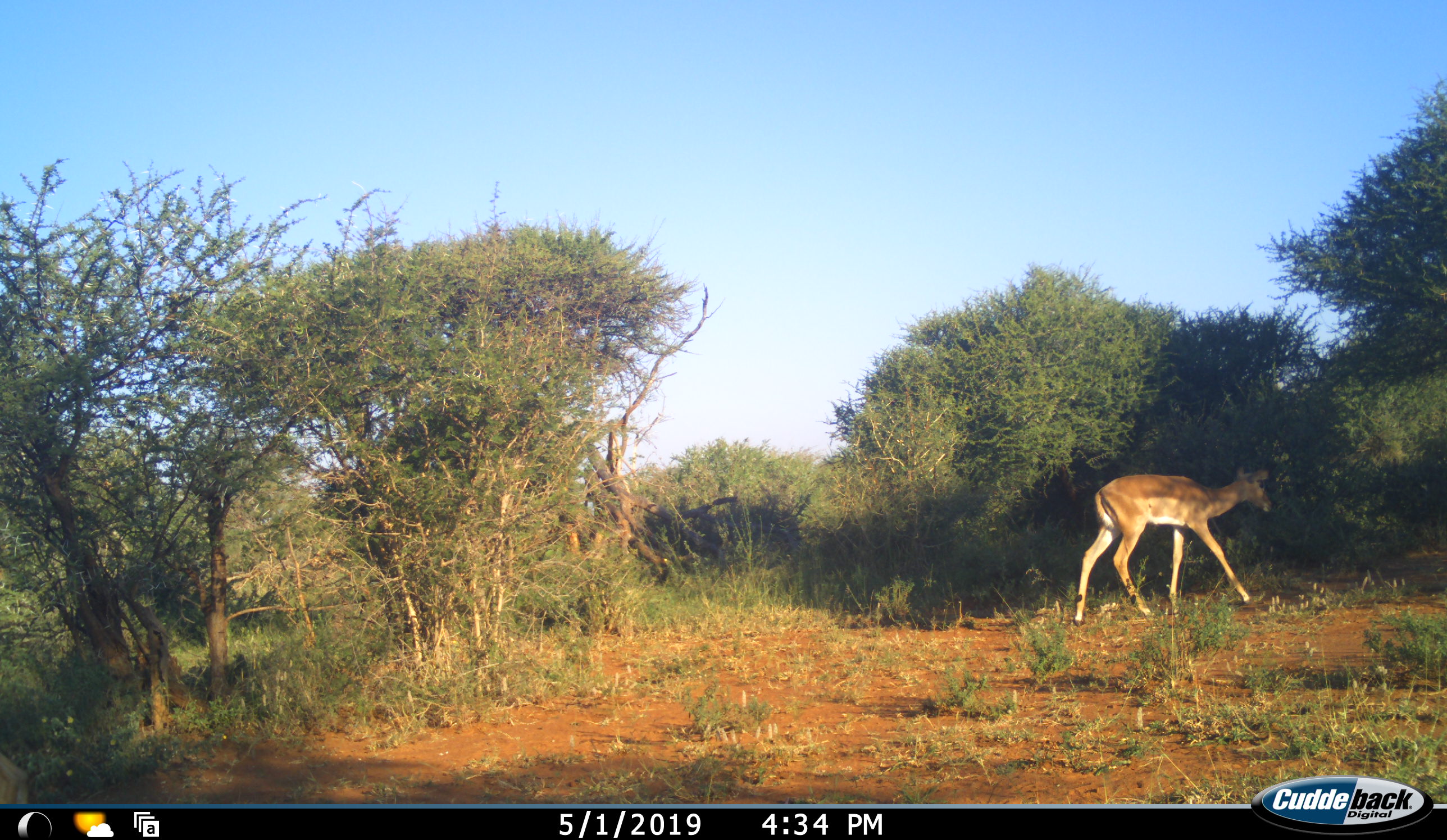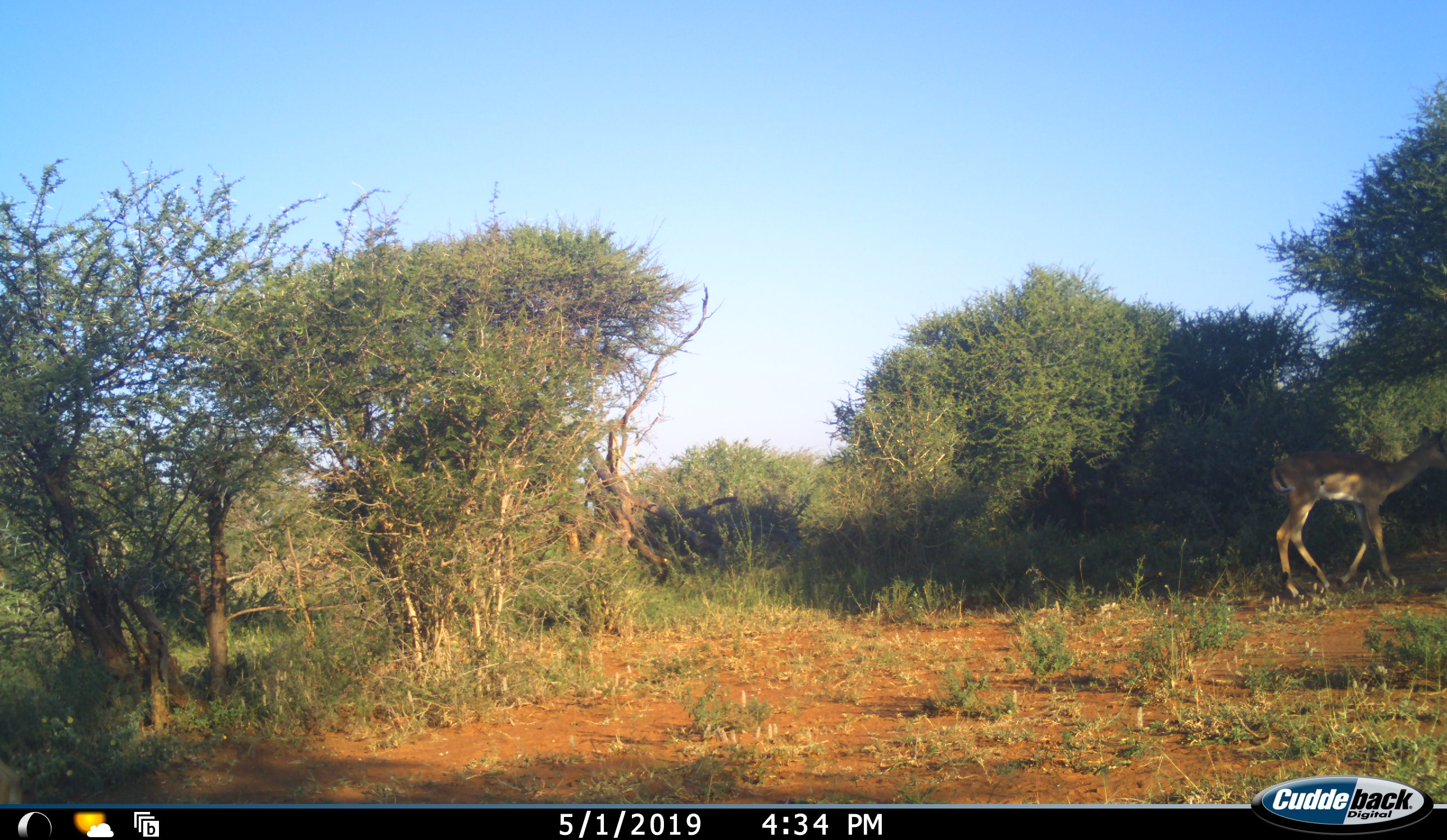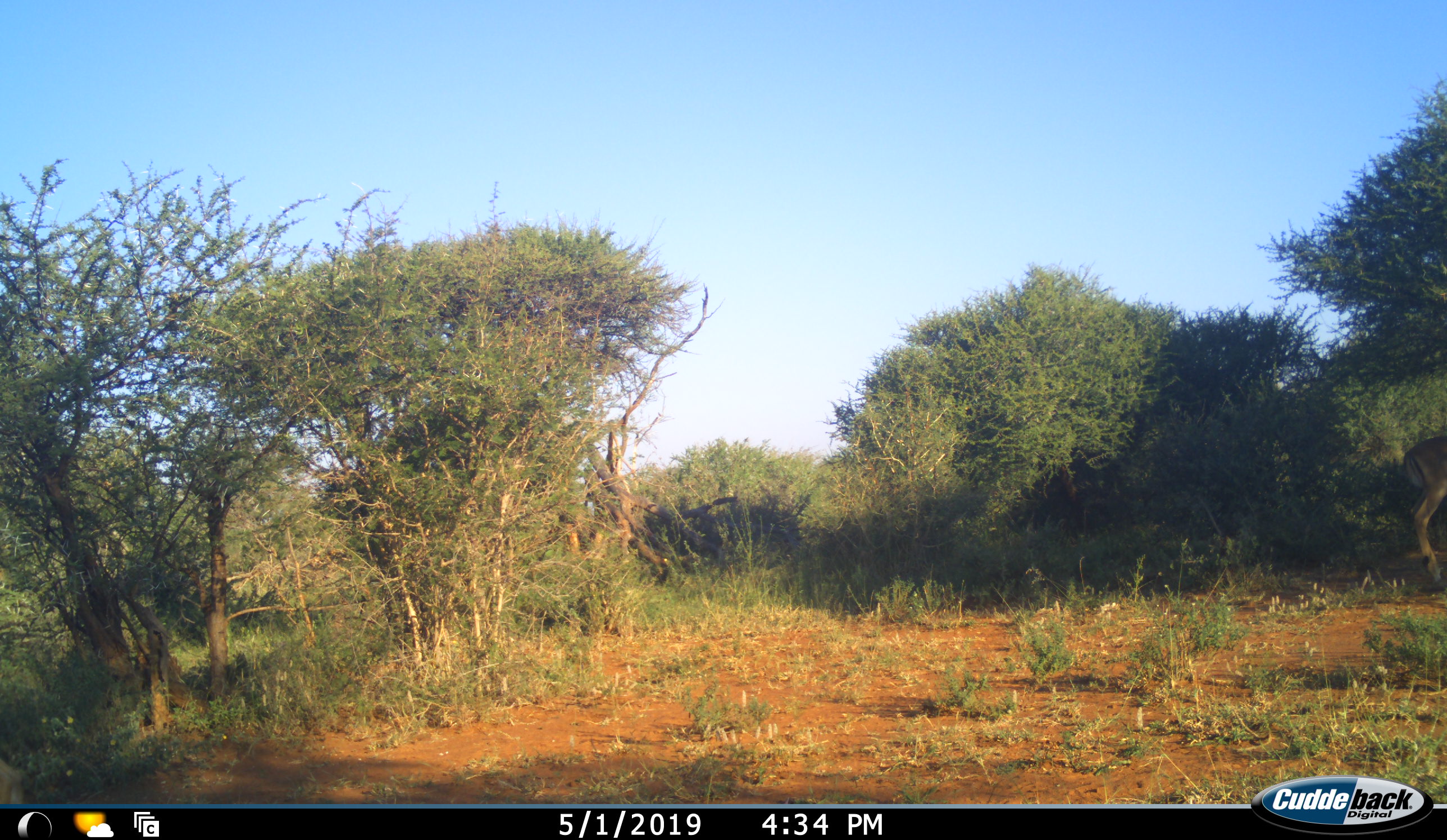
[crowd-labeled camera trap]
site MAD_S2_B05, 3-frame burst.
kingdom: Animalia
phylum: Chordata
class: Mammalia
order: Artiodactyla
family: Bovidae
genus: Aepyceros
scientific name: Aepyceros melampus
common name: impala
Impala (Aepyceros melampus), count 1. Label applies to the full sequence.